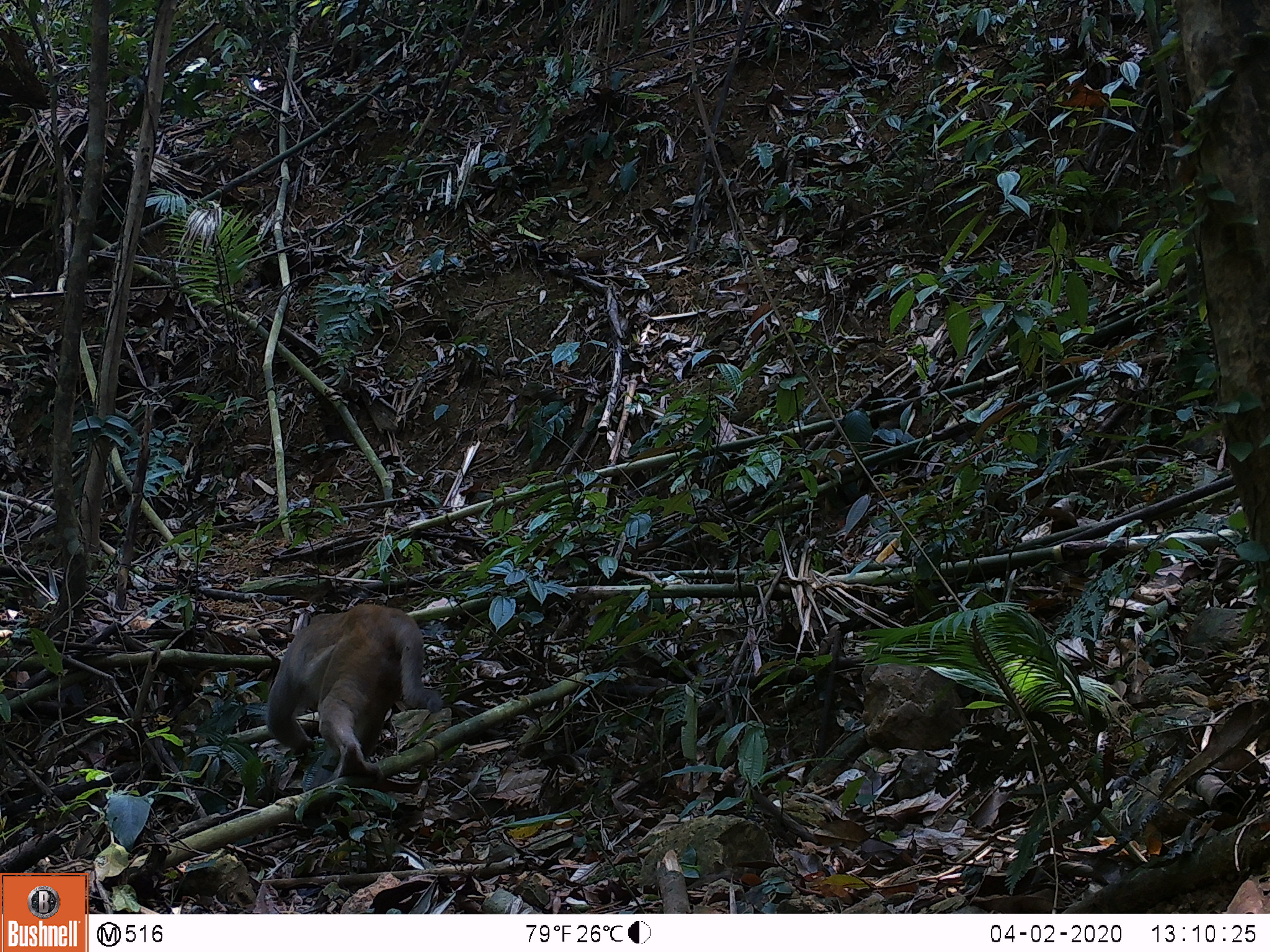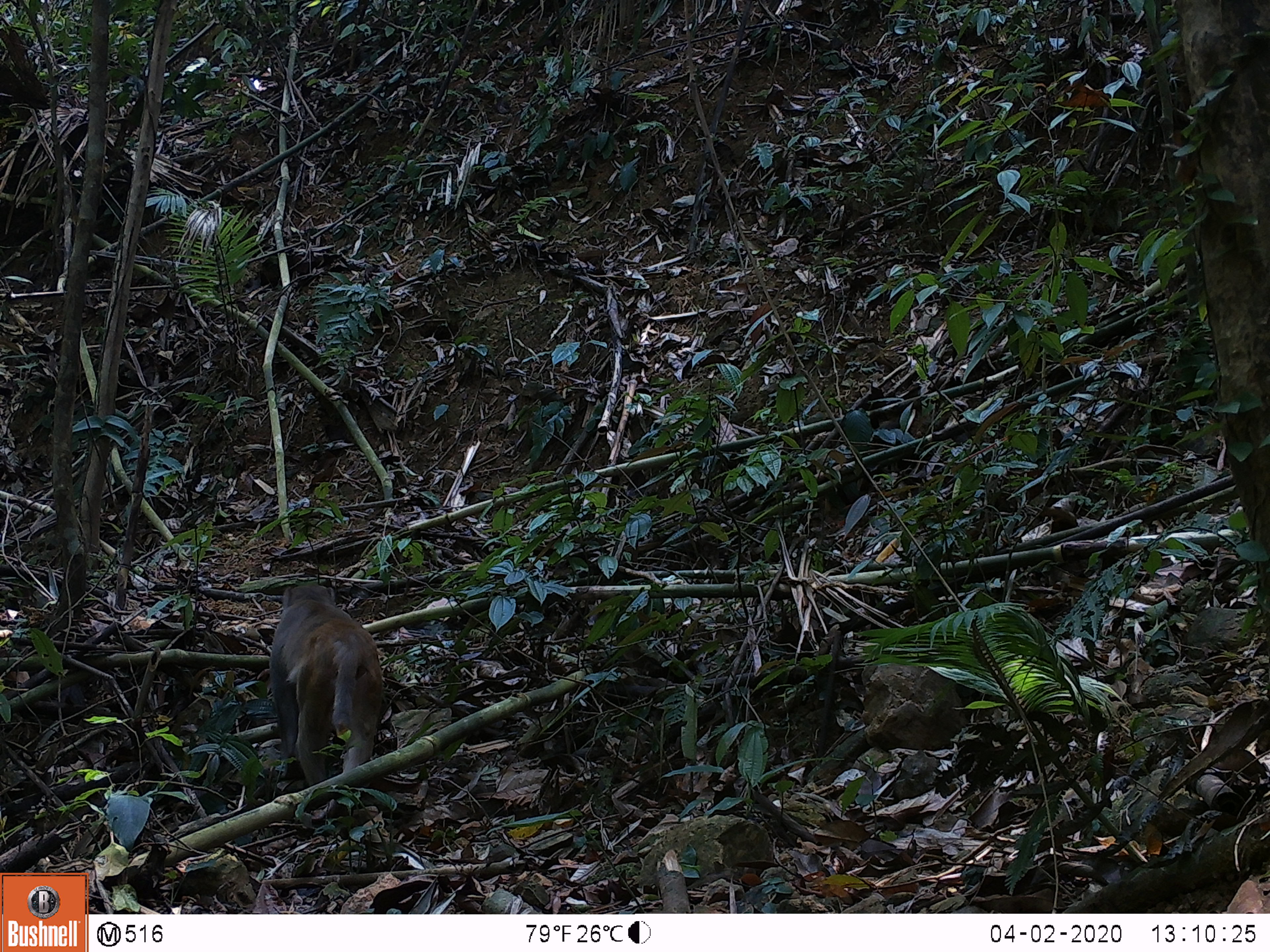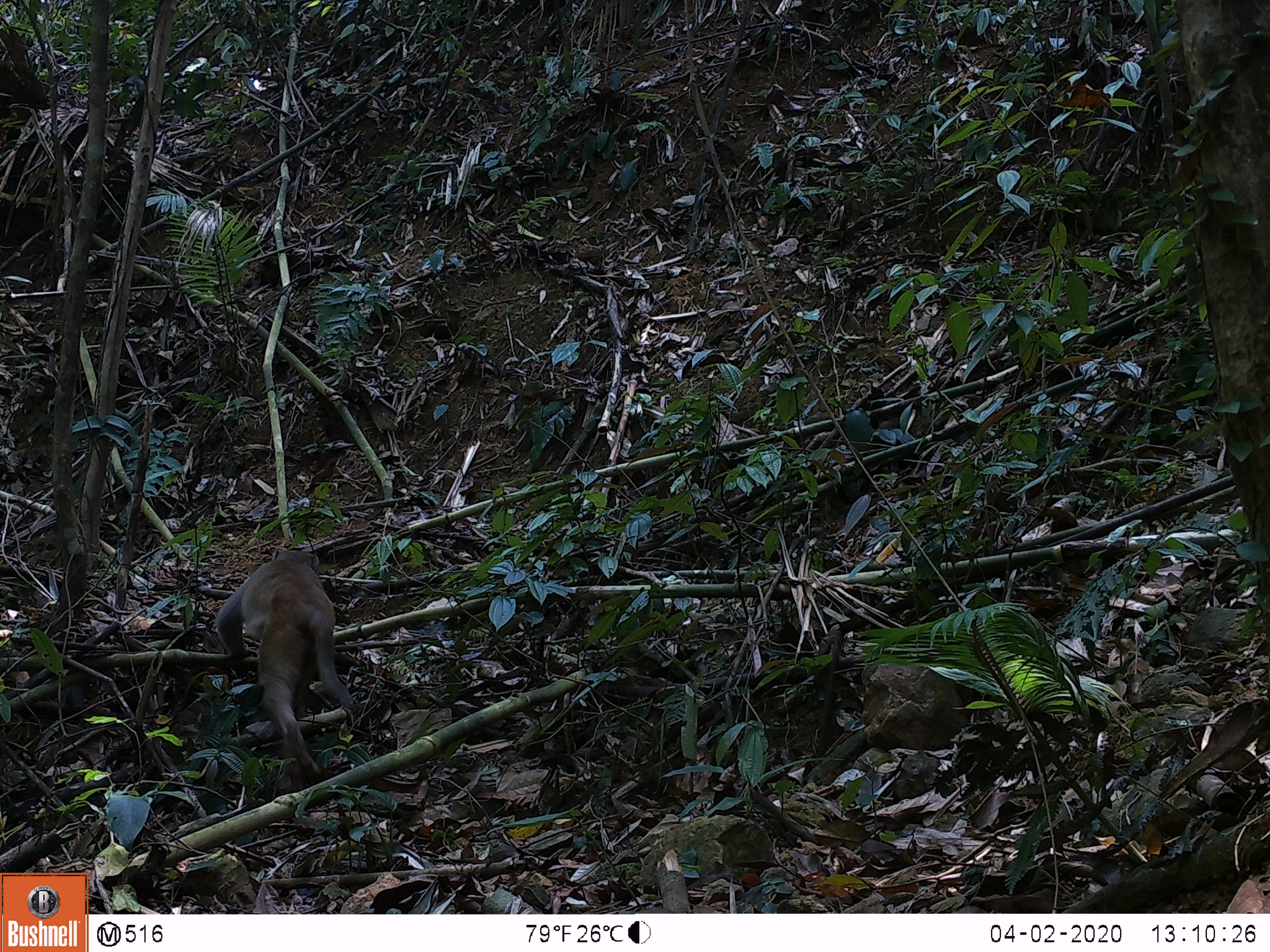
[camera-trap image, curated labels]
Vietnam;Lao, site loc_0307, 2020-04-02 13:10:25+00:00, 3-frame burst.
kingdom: Animalia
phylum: Chordata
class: Mammalia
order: Primates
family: Cercopithecidae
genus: Macaca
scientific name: Macaca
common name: macaques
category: assam or rhesus macaque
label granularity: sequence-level